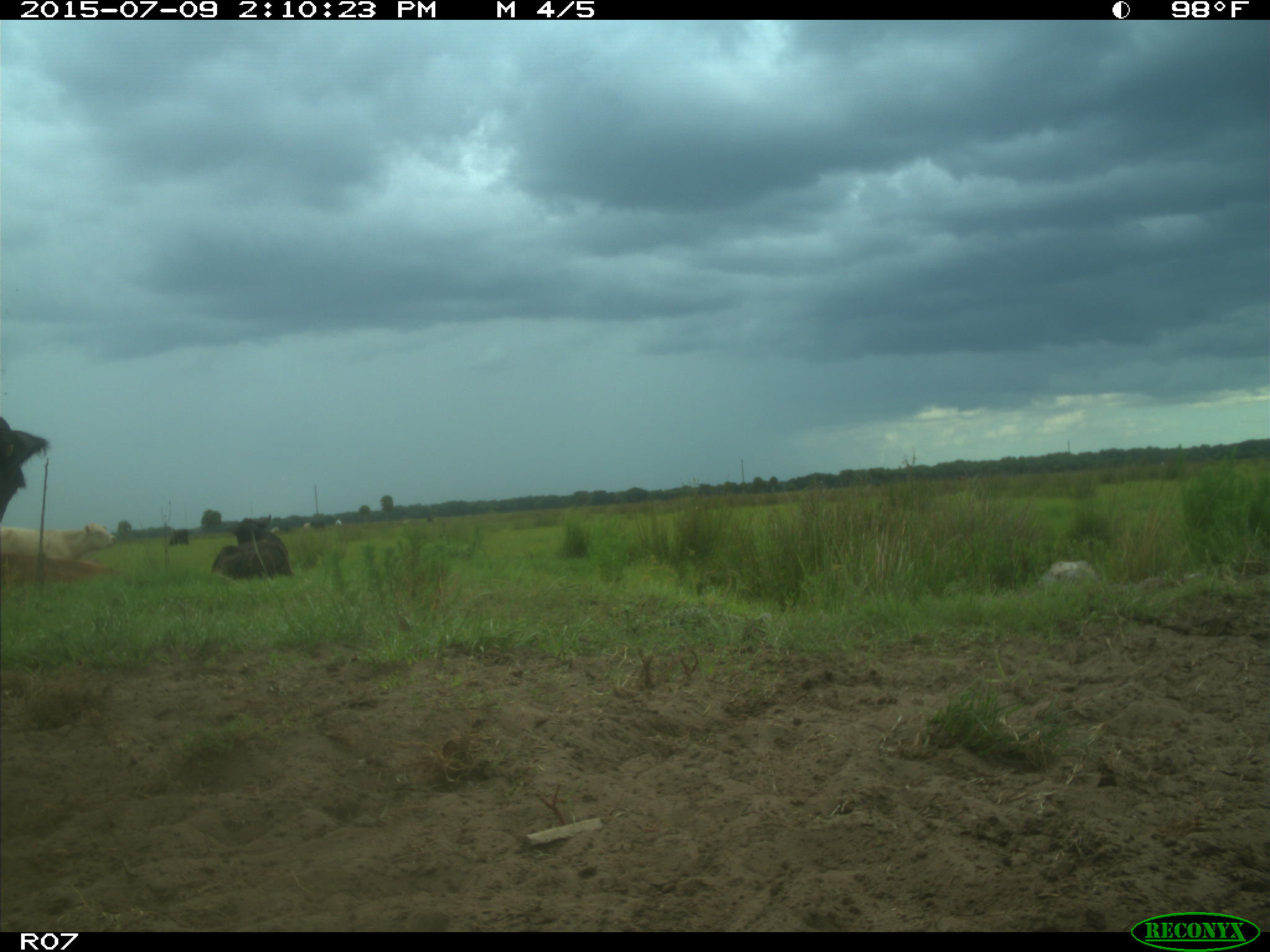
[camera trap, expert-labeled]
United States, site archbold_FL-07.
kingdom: Animalia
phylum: Chordata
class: Mammalia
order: Artiodactyla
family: Bovidae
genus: Bos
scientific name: Bos taurus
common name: domestic cow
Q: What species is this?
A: Bos taurus (domestic cow).